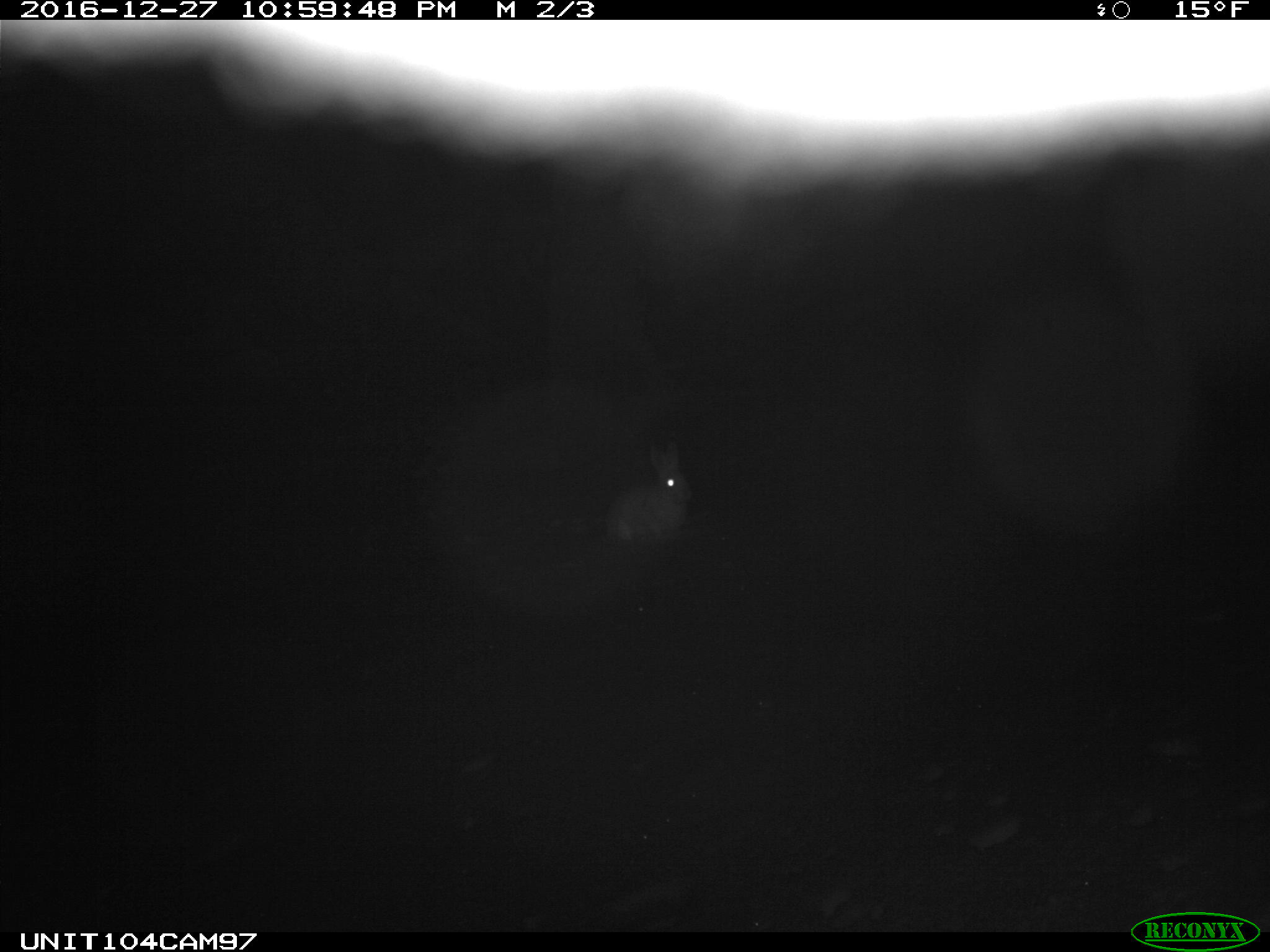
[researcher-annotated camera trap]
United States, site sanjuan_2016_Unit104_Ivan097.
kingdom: Animalia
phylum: Chordata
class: Mammalia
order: Lagomorpha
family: Leporidae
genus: Lepus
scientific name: Lepus americanus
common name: snowshoe hare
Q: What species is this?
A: Lepus americanus (snowshoe hare).